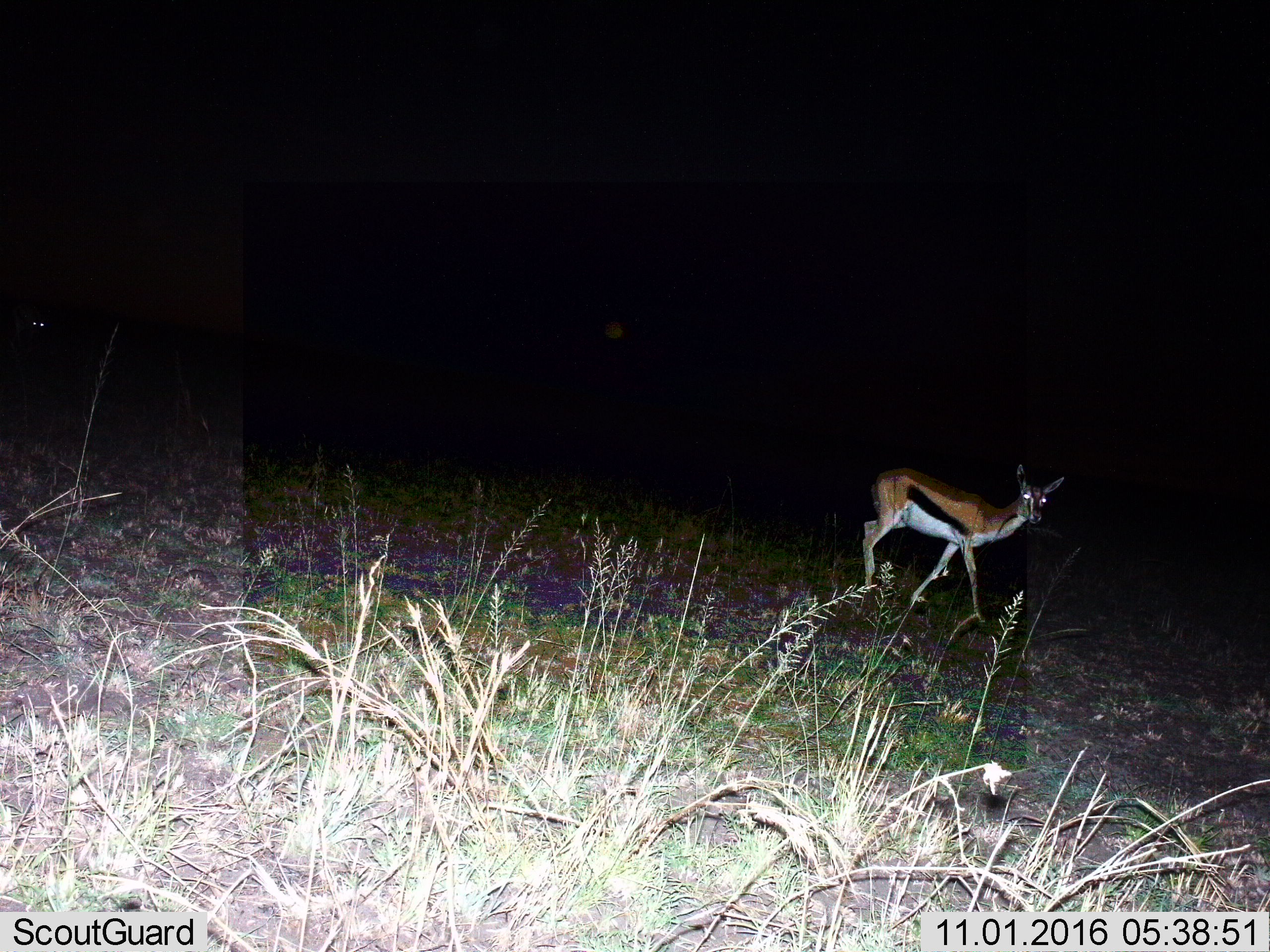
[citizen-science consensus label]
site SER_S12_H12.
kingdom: Animalia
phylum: Chordata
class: Mammalia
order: Artiodactyla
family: Bovidae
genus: Eudorcas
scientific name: Eudorcas thomsonii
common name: thomson's gazelle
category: gazellethomsons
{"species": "gazellethomsons (thomson's gazelle) (Eudorcas thomsonii)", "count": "1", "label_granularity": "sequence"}